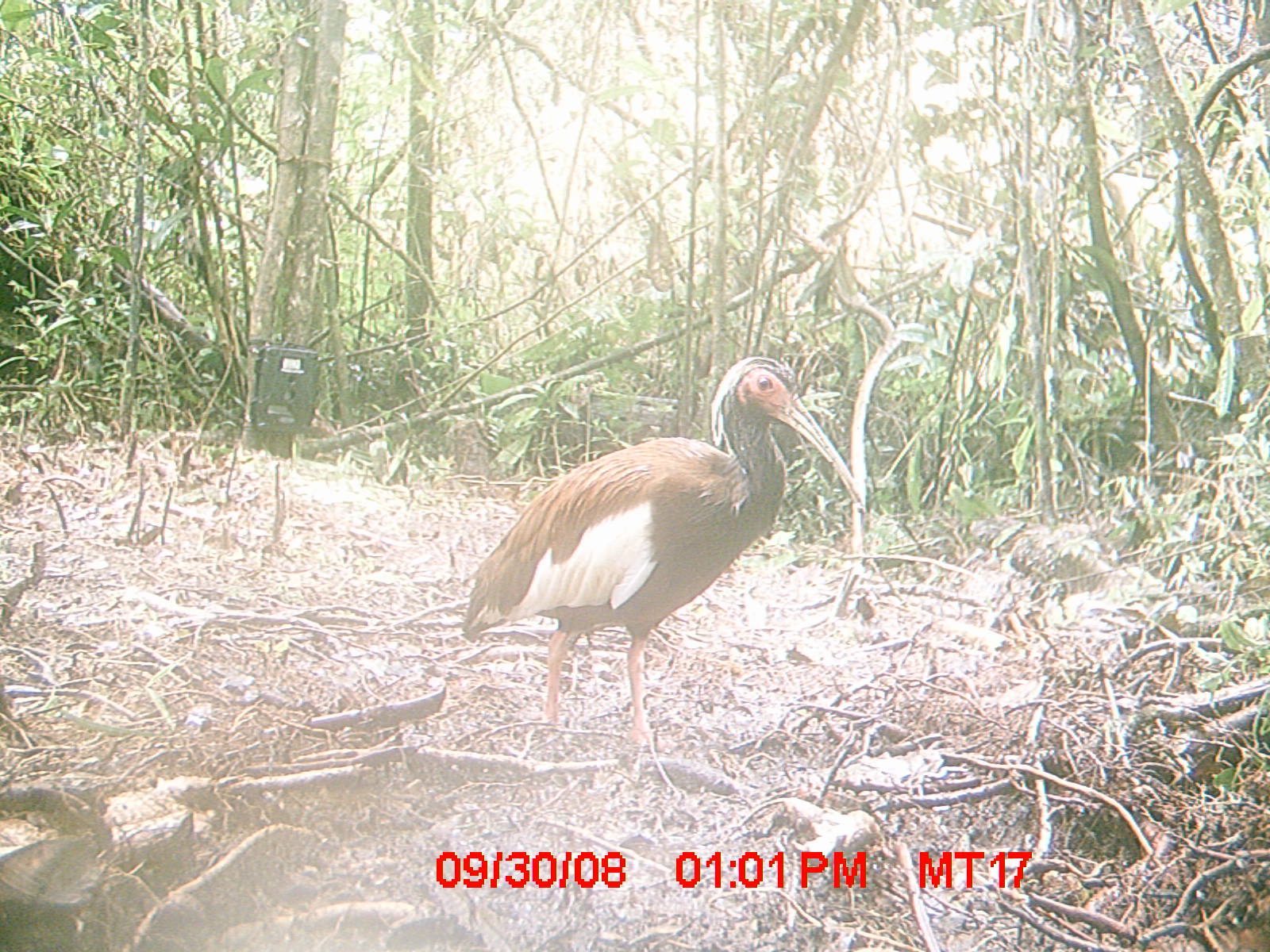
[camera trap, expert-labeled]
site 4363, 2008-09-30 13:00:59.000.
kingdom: Animalia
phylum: Chordata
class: Aves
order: Pelecaniformes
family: Threskiornithidae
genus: Lophotibis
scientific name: Lophotibis cristata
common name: madagascan ibis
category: lophotibis cristataa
Lophotibis cristataa (madagascan ibis) (Lophotibis cristata), count 1.